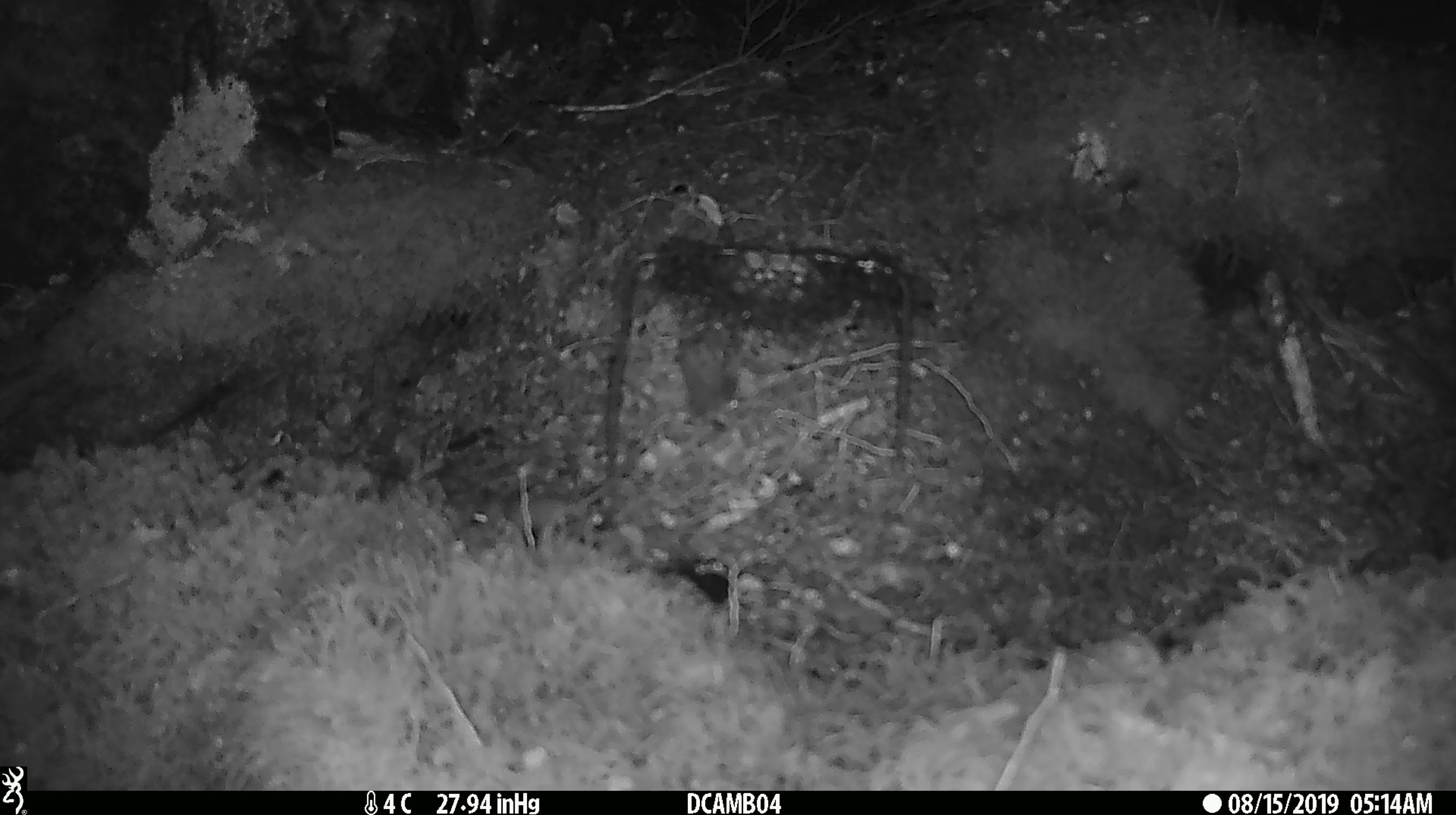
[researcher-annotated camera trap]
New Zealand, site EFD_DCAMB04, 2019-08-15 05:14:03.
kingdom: Animalia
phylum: Chordata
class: Mammalia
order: Rodentia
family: Muridae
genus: Mus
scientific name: Mus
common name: mouse